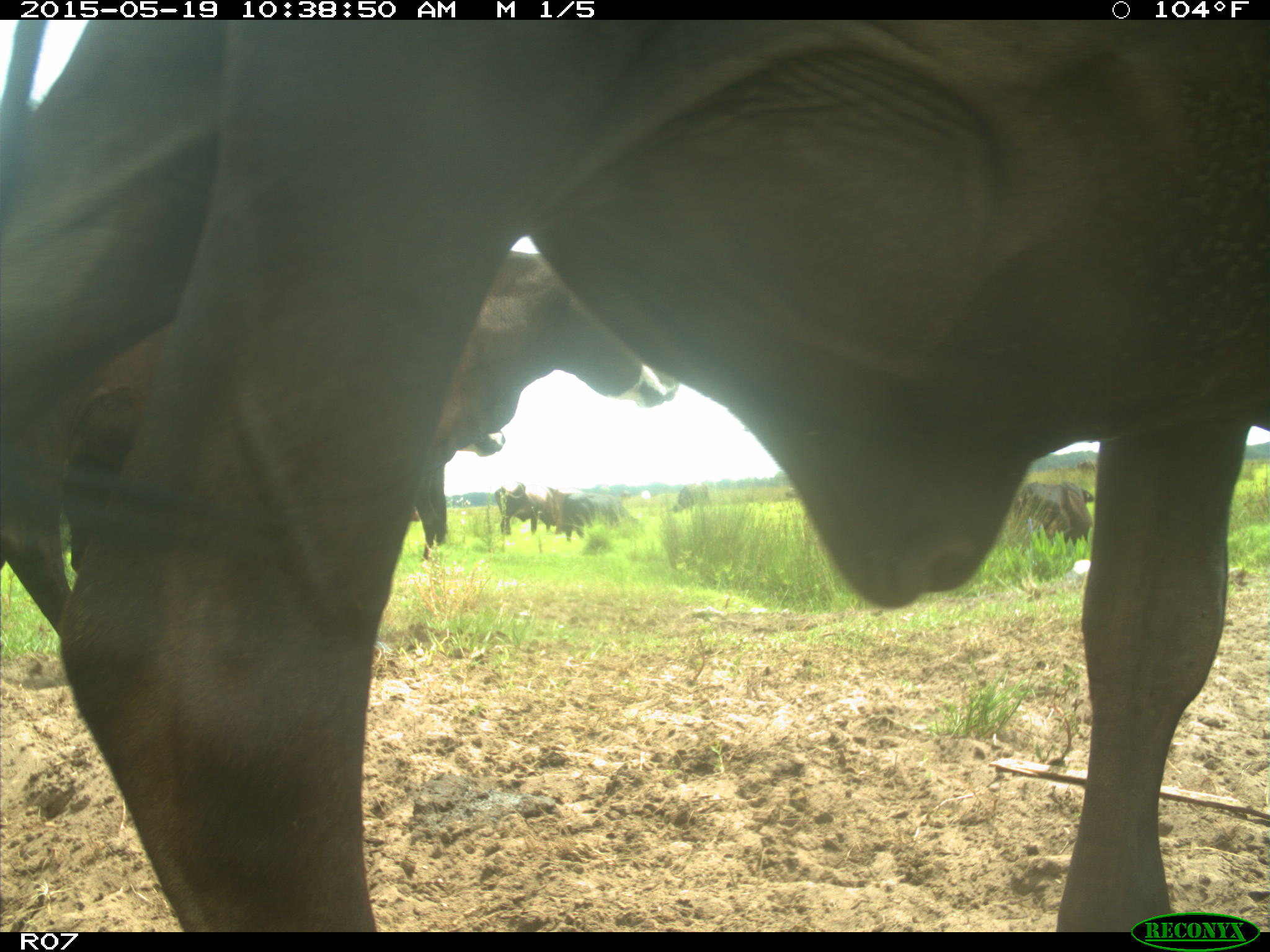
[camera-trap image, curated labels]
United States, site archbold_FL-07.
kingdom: Animalia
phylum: Chordata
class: Mammalia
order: Artiodactyla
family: Bovidae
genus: Bos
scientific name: Bos taurus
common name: domestic cow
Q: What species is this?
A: Bos taurus (domestic cow).